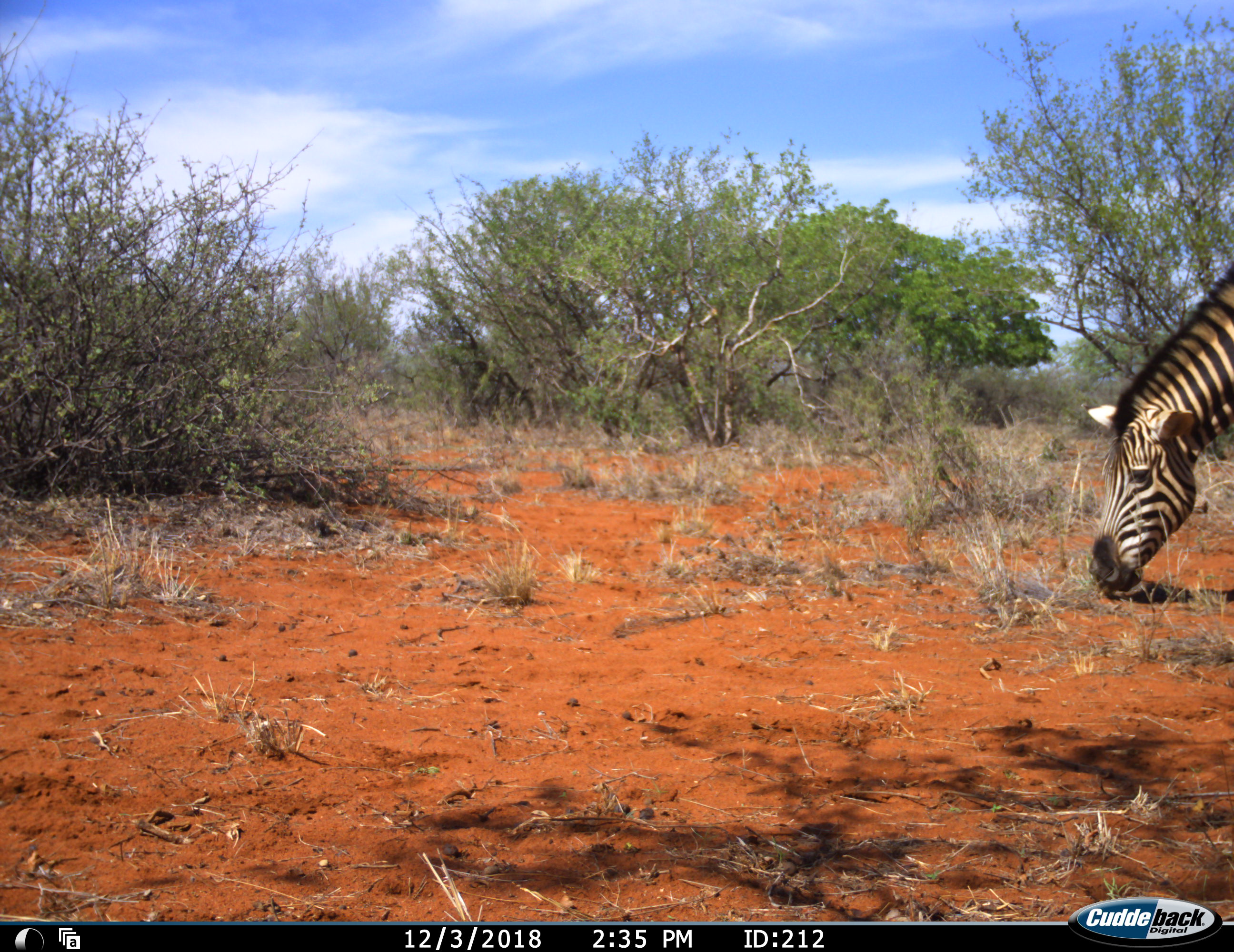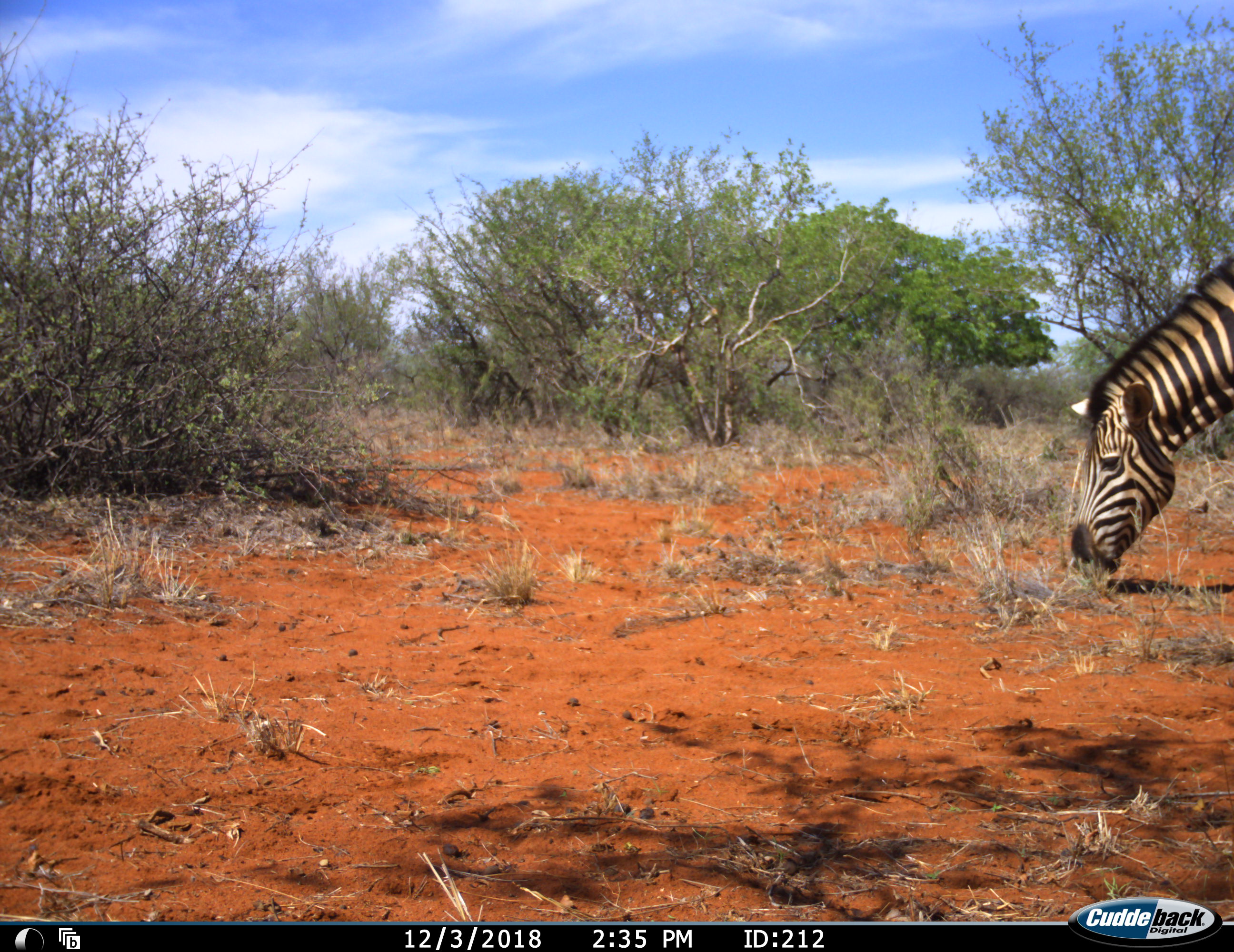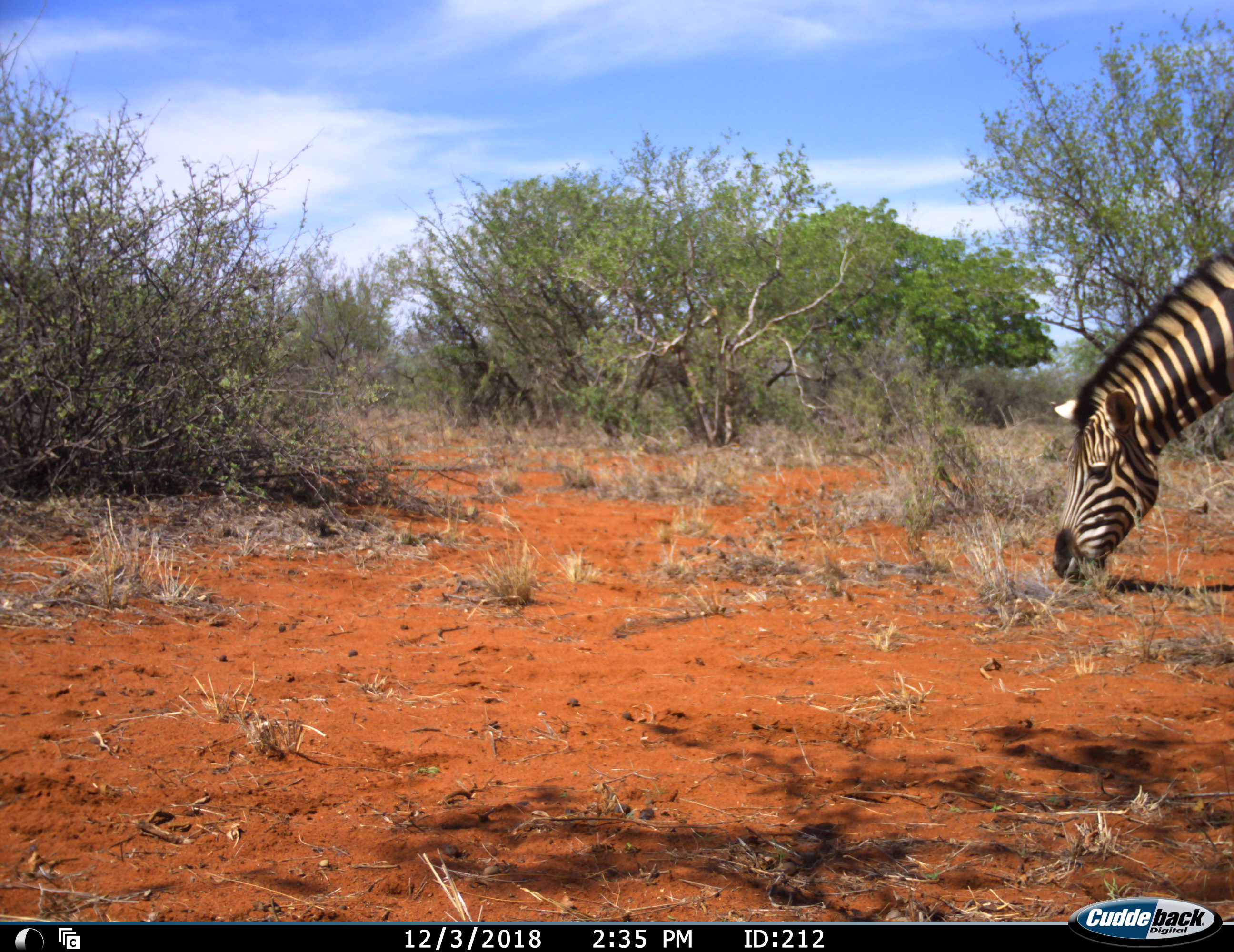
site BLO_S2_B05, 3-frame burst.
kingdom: Animalia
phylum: Chordata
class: Mammalia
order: Perissodactyla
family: Equidae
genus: Equus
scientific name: Equus quagga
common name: plains zebra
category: zebraplains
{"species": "zebraplains (plains zebra) (Equus quagga)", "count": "1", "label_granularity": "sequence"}